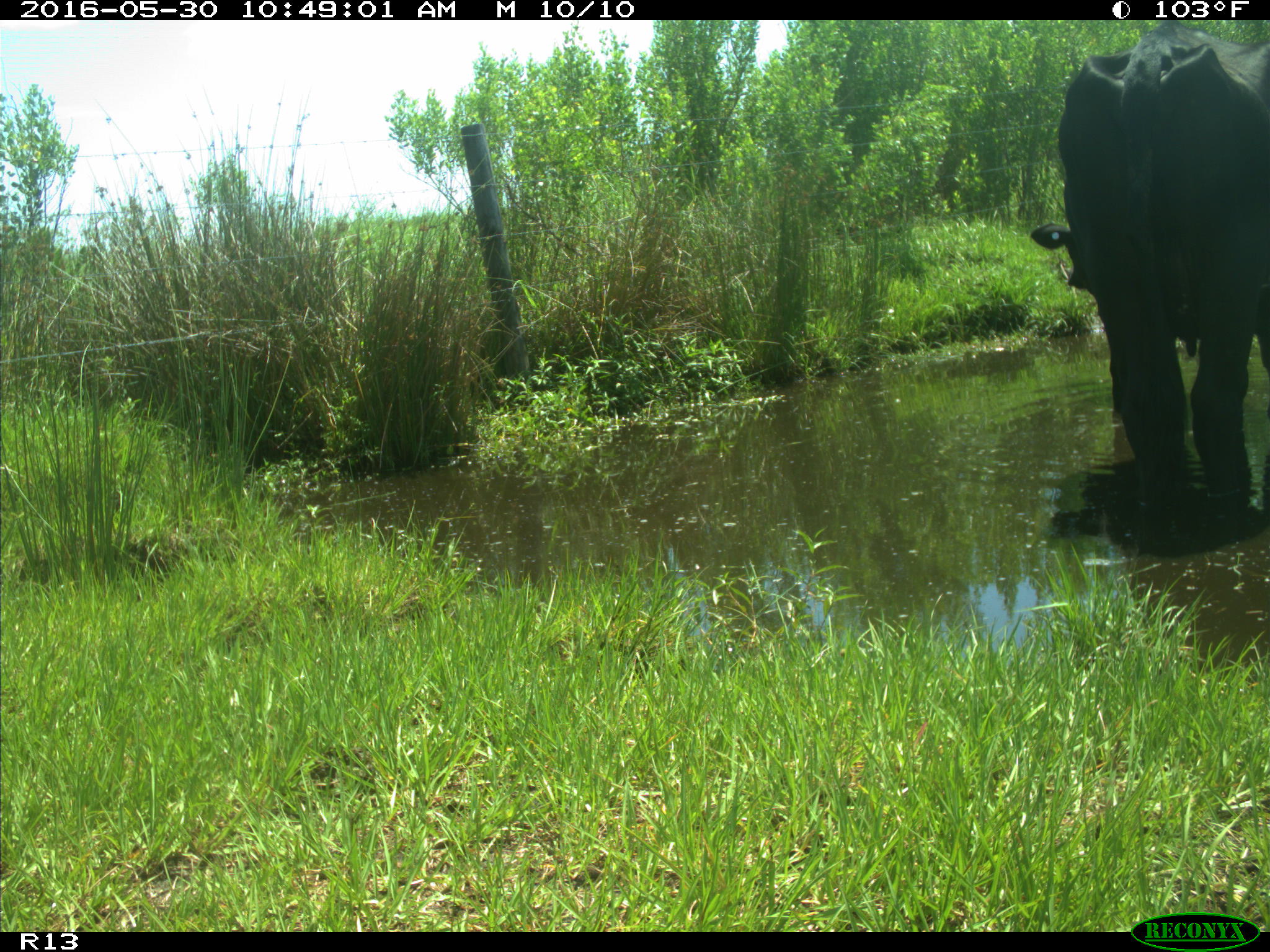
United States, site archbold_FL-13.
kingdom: Animalia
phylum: Chordata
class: Mammalia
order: Artiodactyla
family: Bovidae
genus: Bos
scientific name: Bos taurus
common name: domestic cow